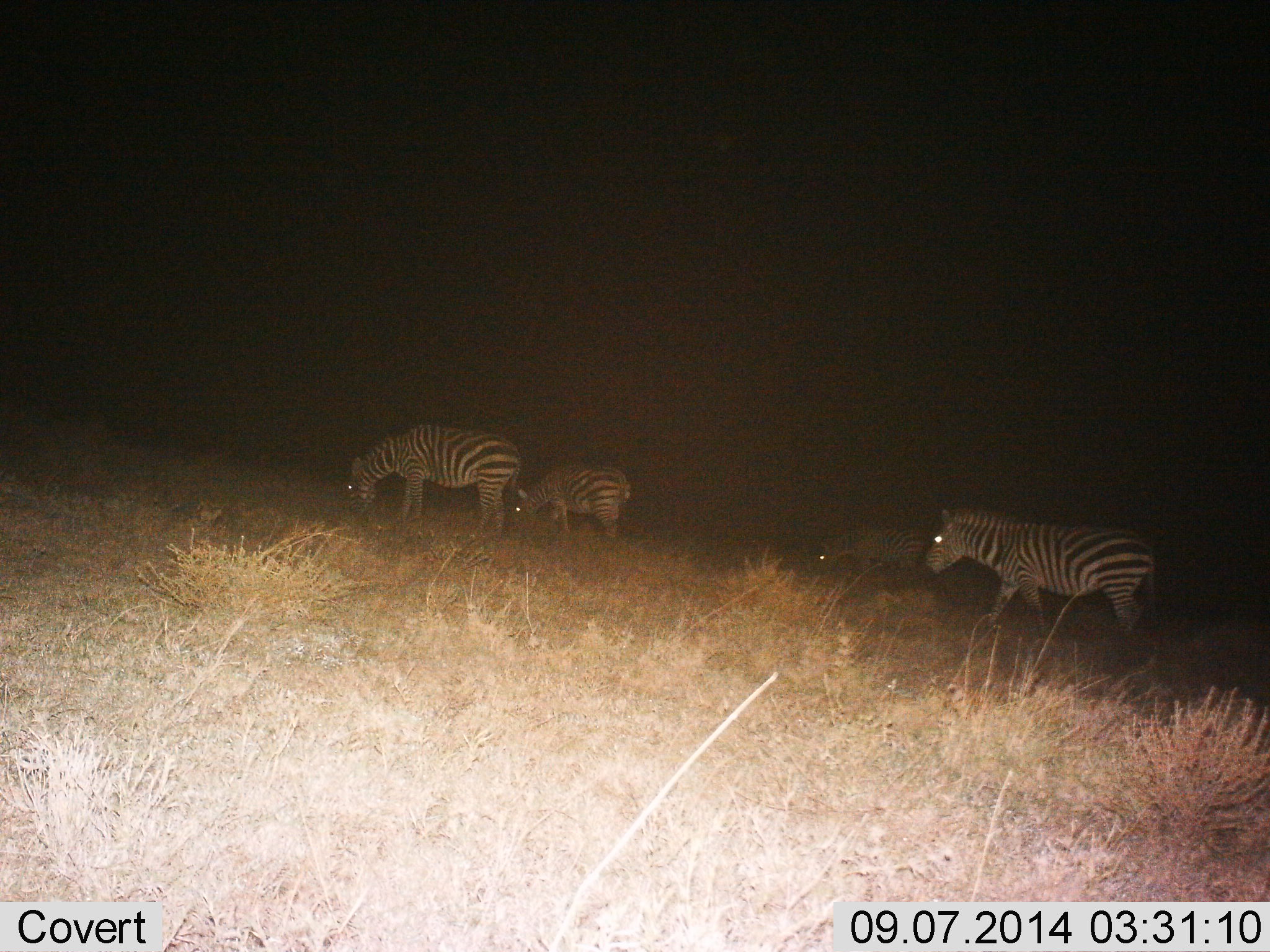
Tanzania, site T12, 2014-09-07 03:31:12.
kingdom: Animalia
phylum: Chordata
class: Mammalia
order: Perissodactyla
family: Equidae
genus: Equus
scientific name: Equus quagga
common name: plains zebra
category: zebra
Zebra (plains zebra) (Equus quagga), count 4. Behavior (volunteer vote fractions): standing 10%, resting 0%, moving 70%, interacting 0%. Young present (vote fraction): 0%. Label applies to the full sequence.